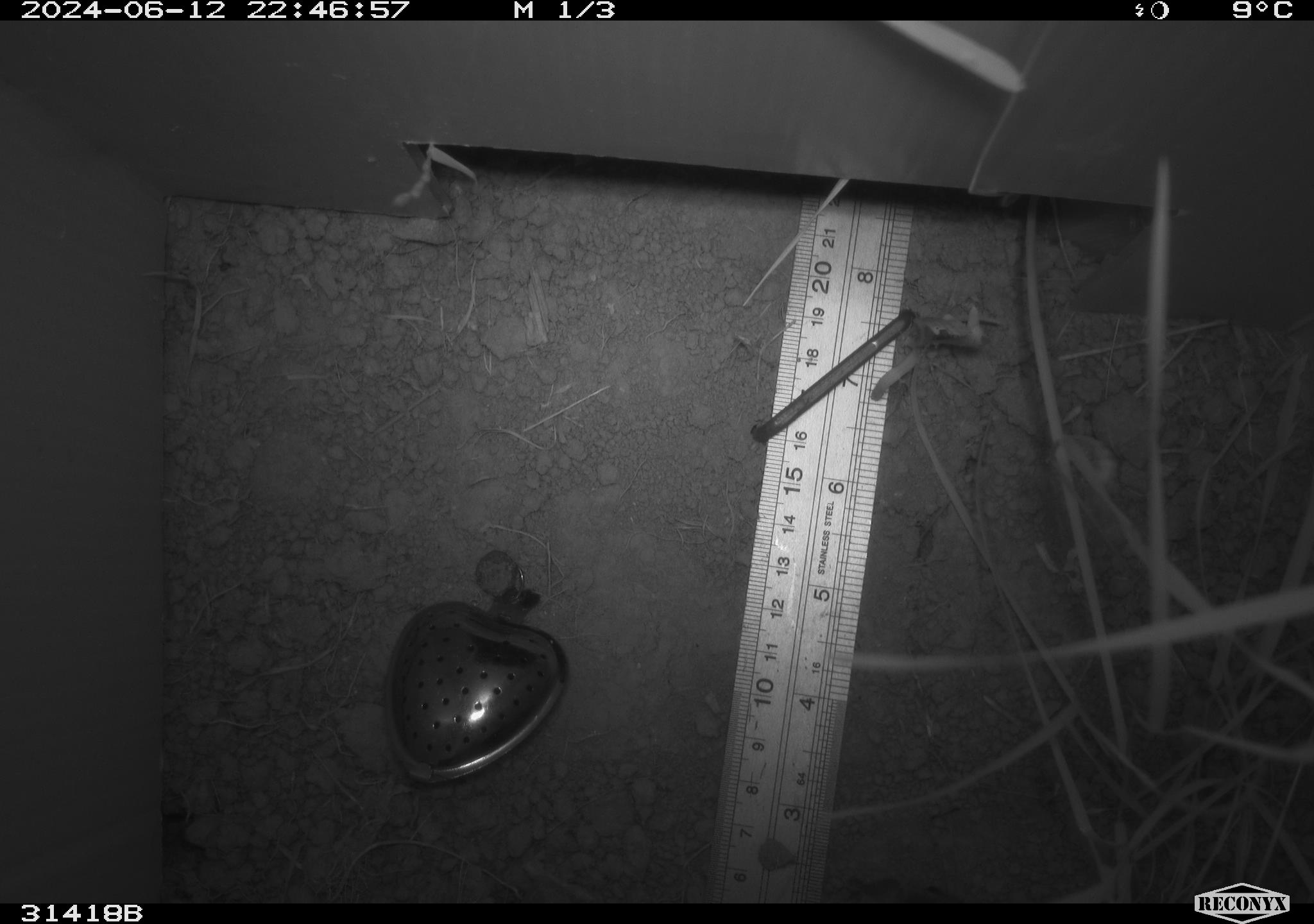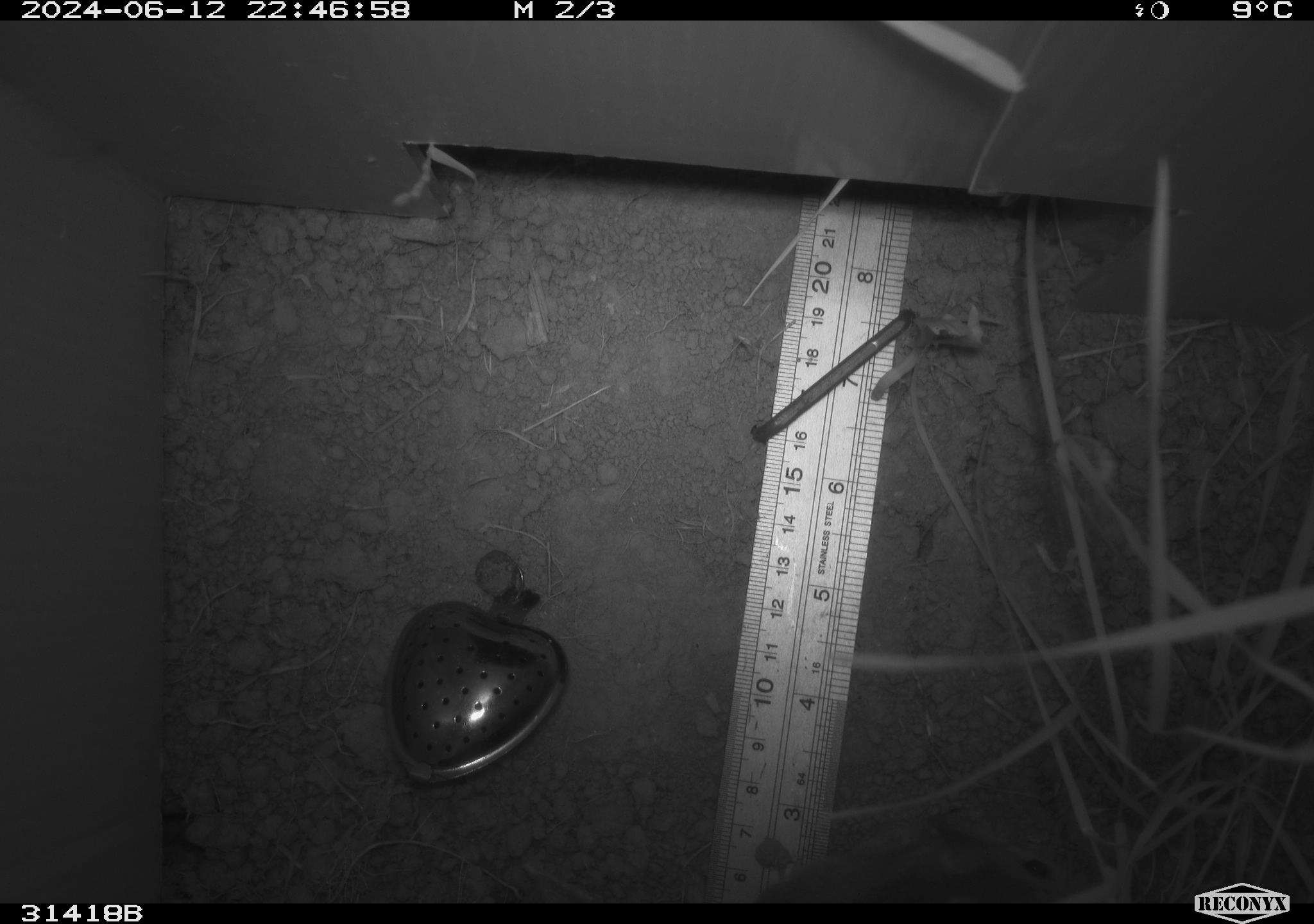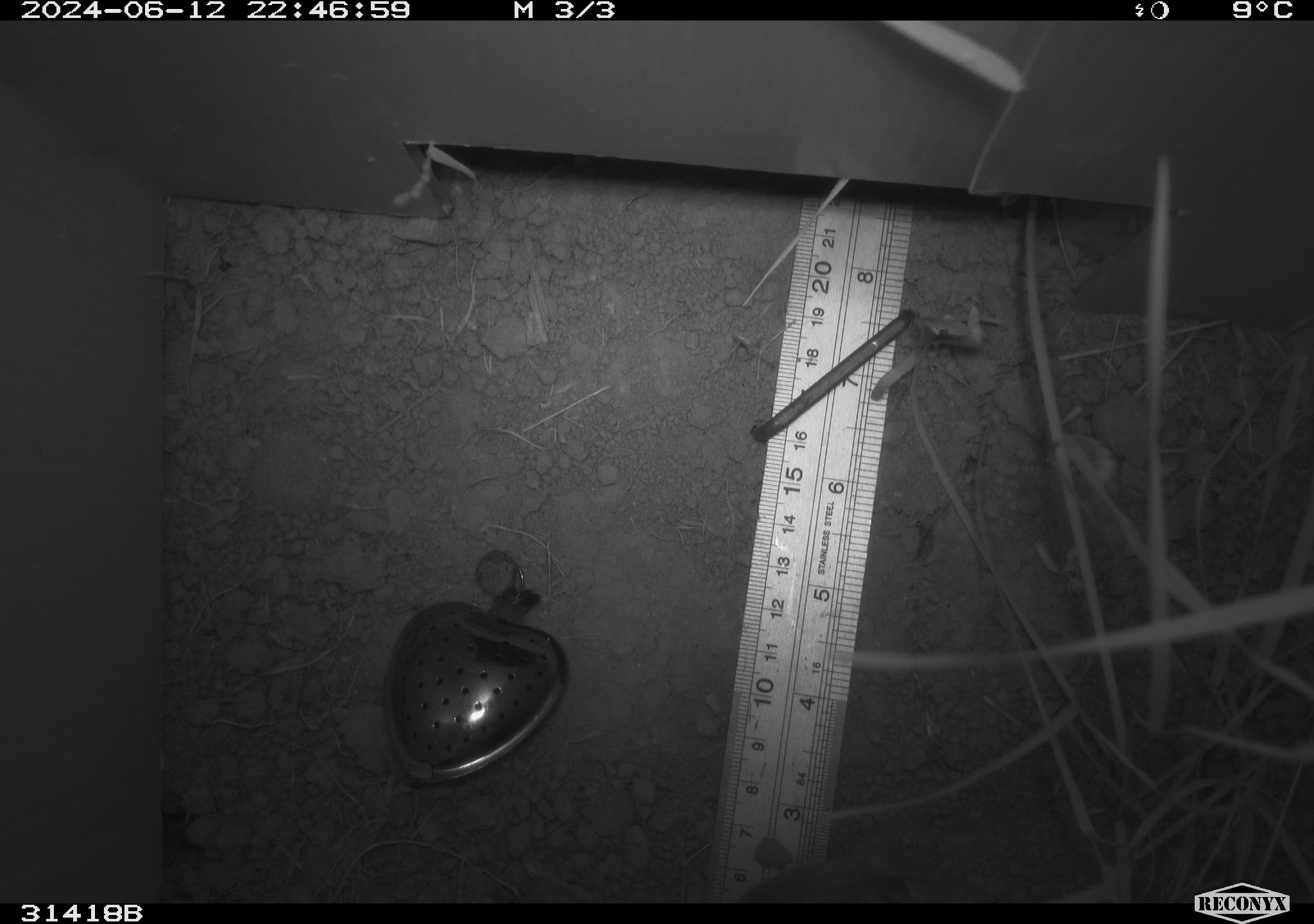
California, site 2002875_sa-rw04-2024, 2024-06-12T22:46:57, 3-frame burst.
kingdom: Animalia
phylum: Chordata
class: Mammalia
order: Rodentia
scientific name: Rodentia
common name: mouse species